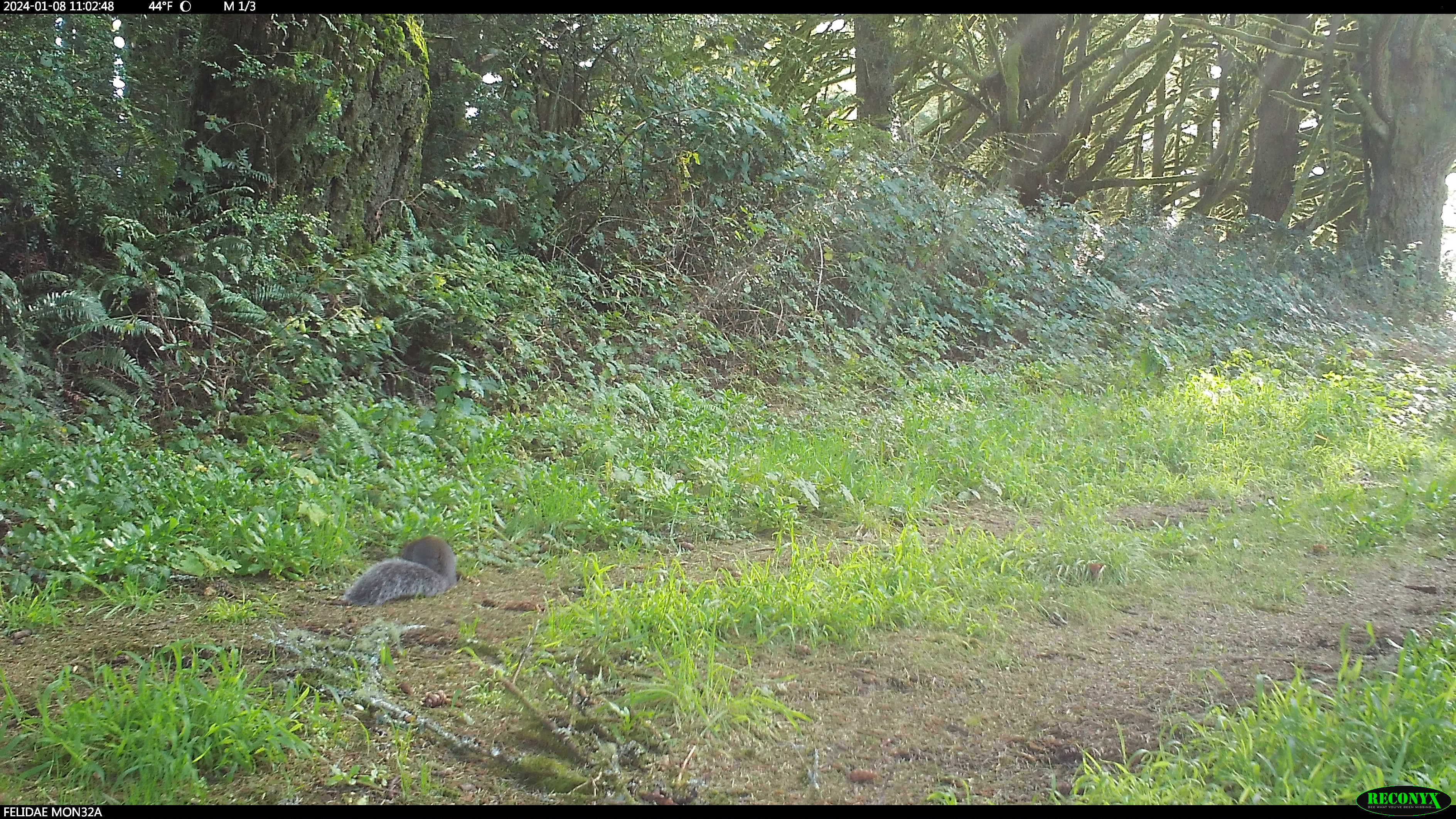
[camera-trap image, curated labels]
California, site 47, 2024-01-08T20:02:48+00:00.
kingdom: Animalia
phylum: Chordata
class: Mammalia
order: Rodentia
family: Sciuridae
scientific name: Sciuridae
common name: squirrel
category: unknown squirrel